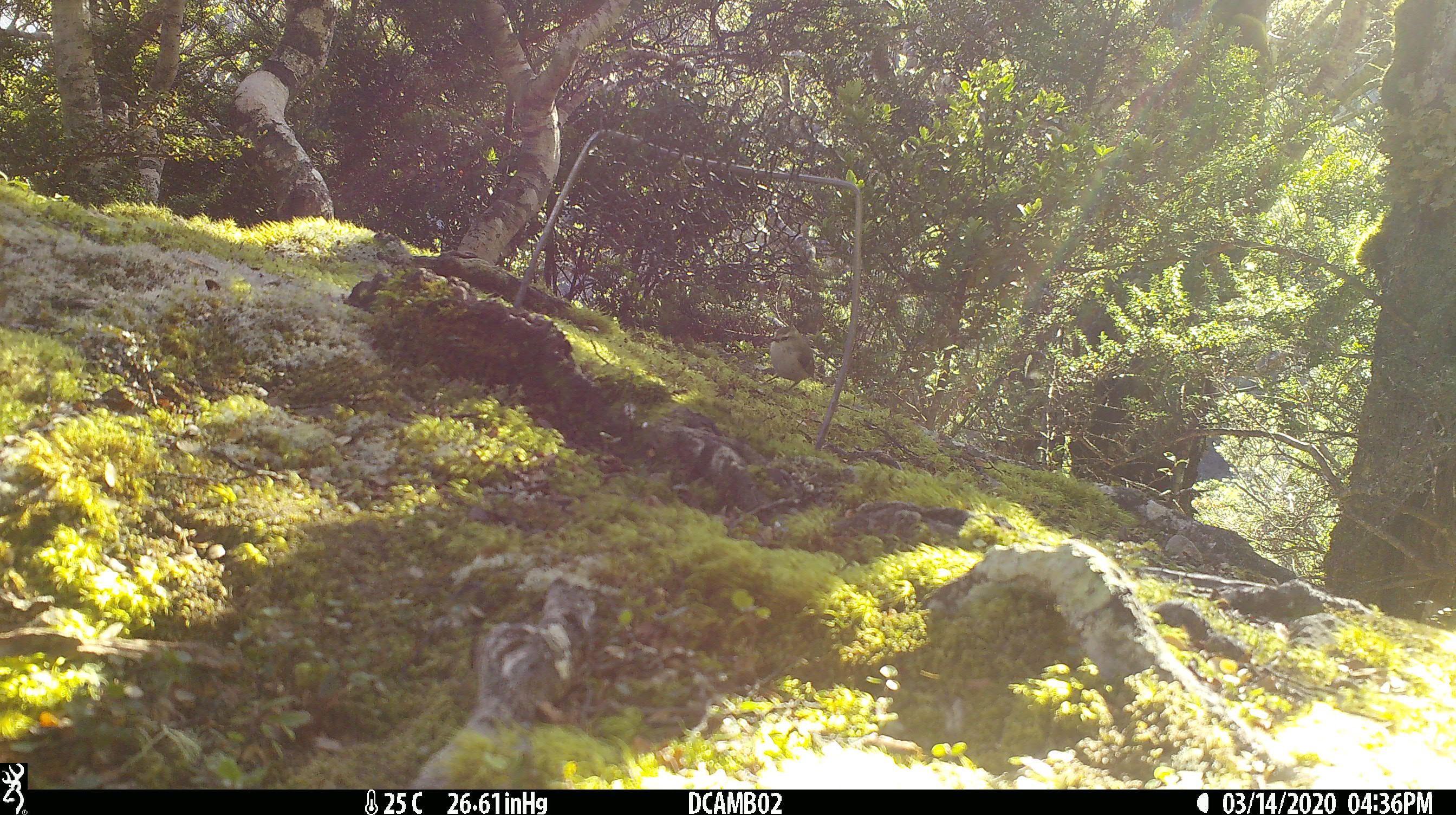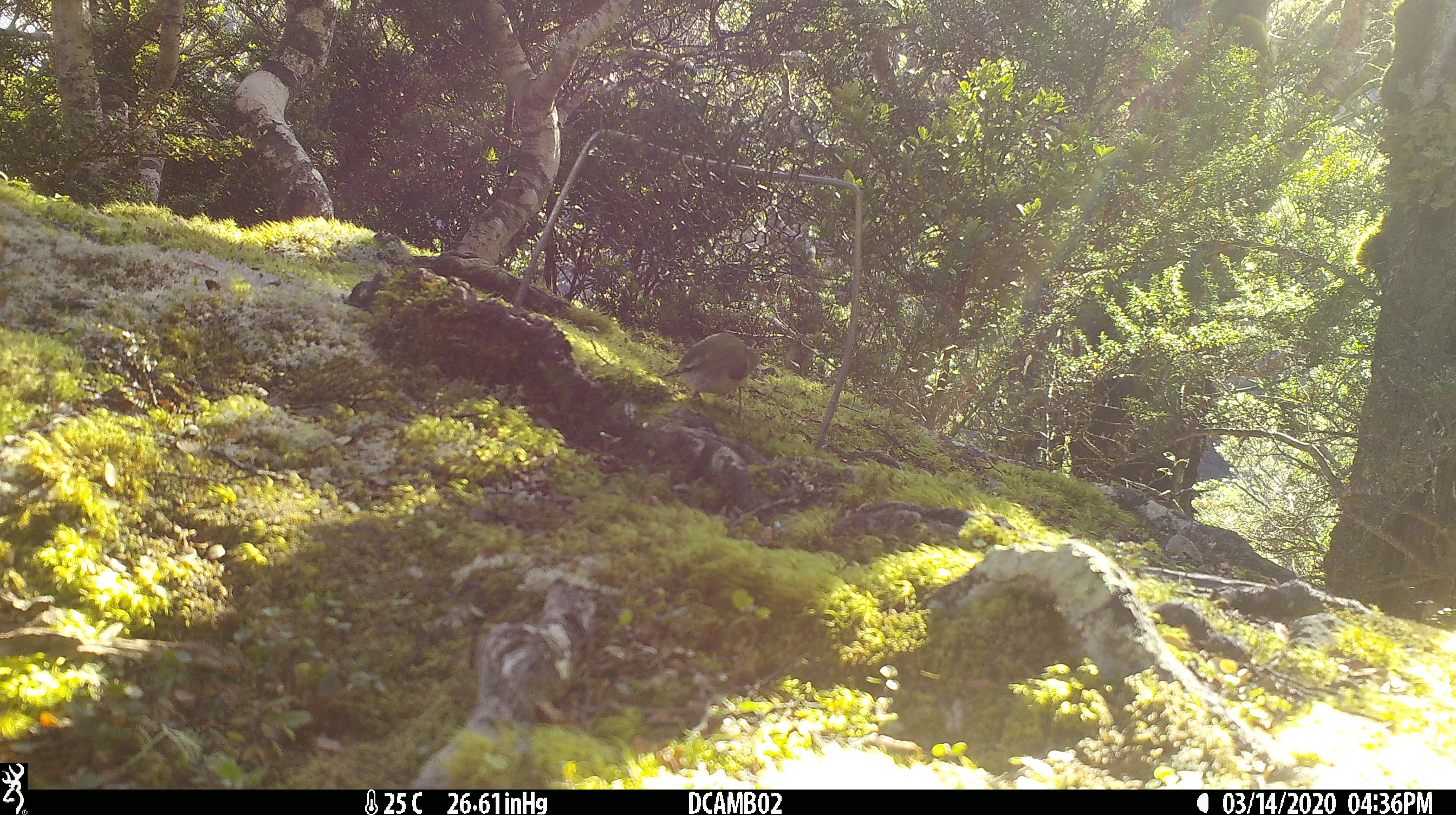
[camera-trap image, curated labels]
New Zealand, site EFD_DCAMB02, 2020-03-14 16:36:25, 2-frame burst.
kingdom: Animalia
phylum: Chordata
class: Aves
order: Passeriformes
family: Acanthisittidae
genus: Acanthisitta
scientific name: Acanthisitta chloris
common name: rifleman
Rifleman (Acanthisitta chloris).